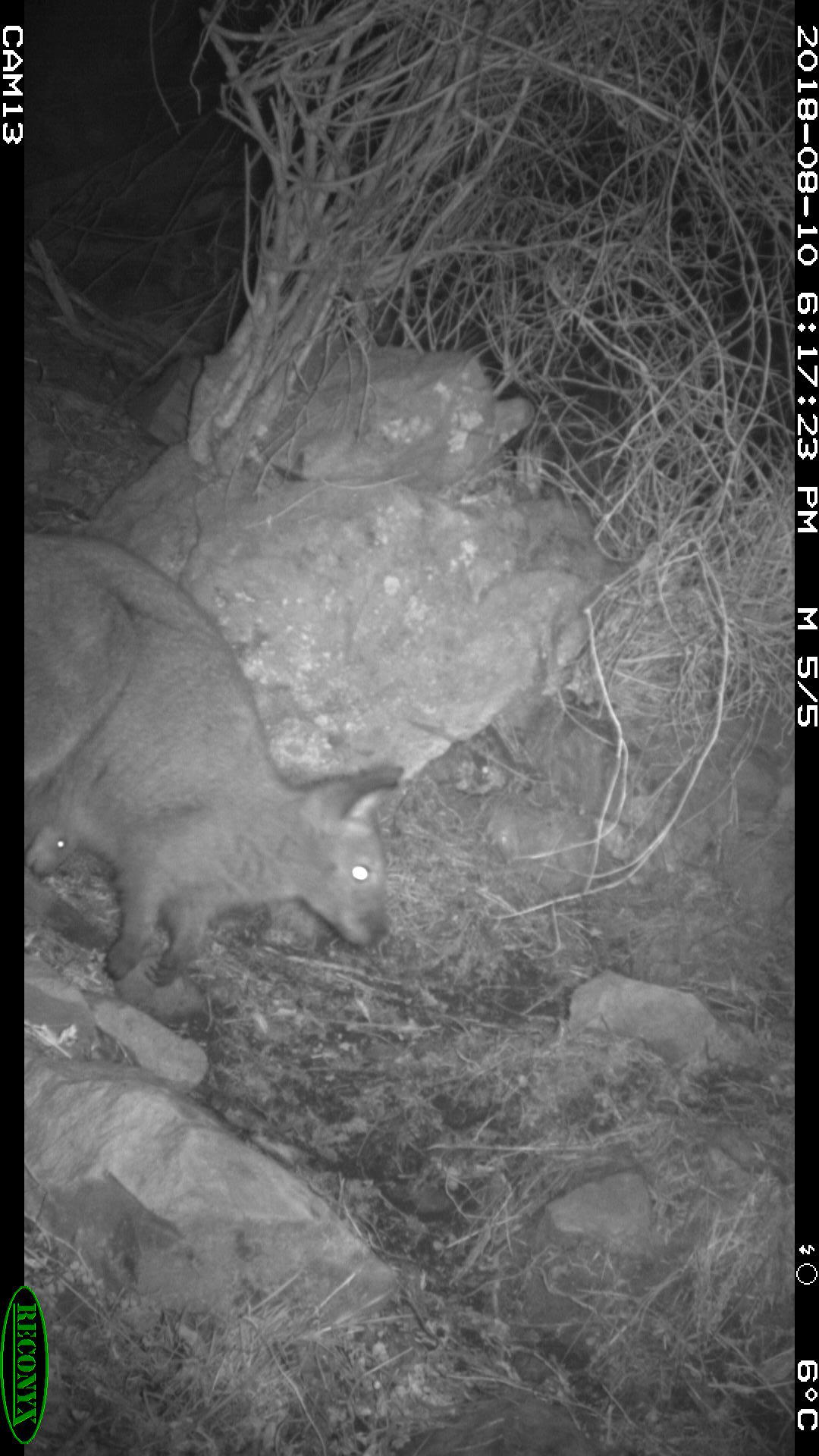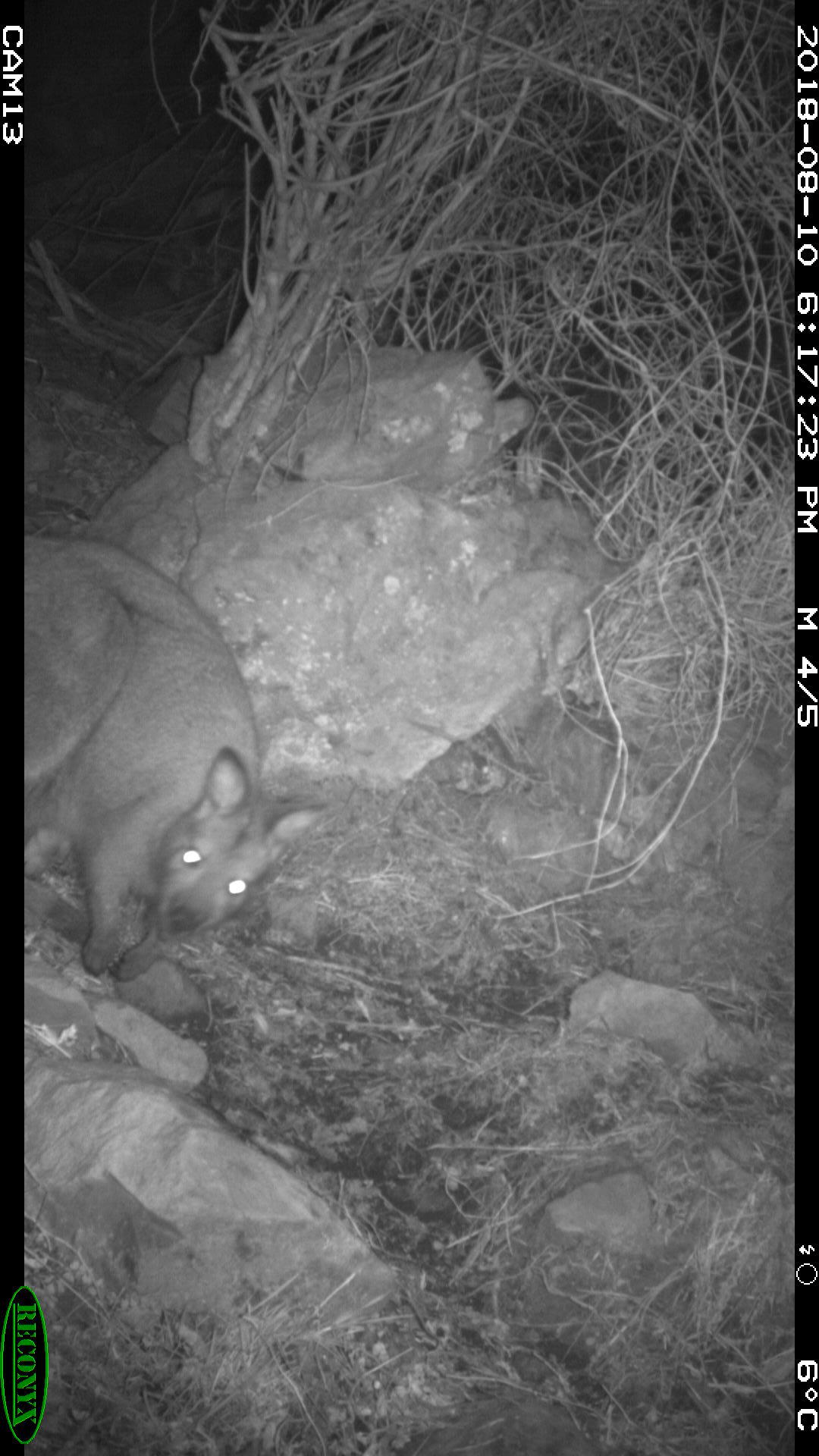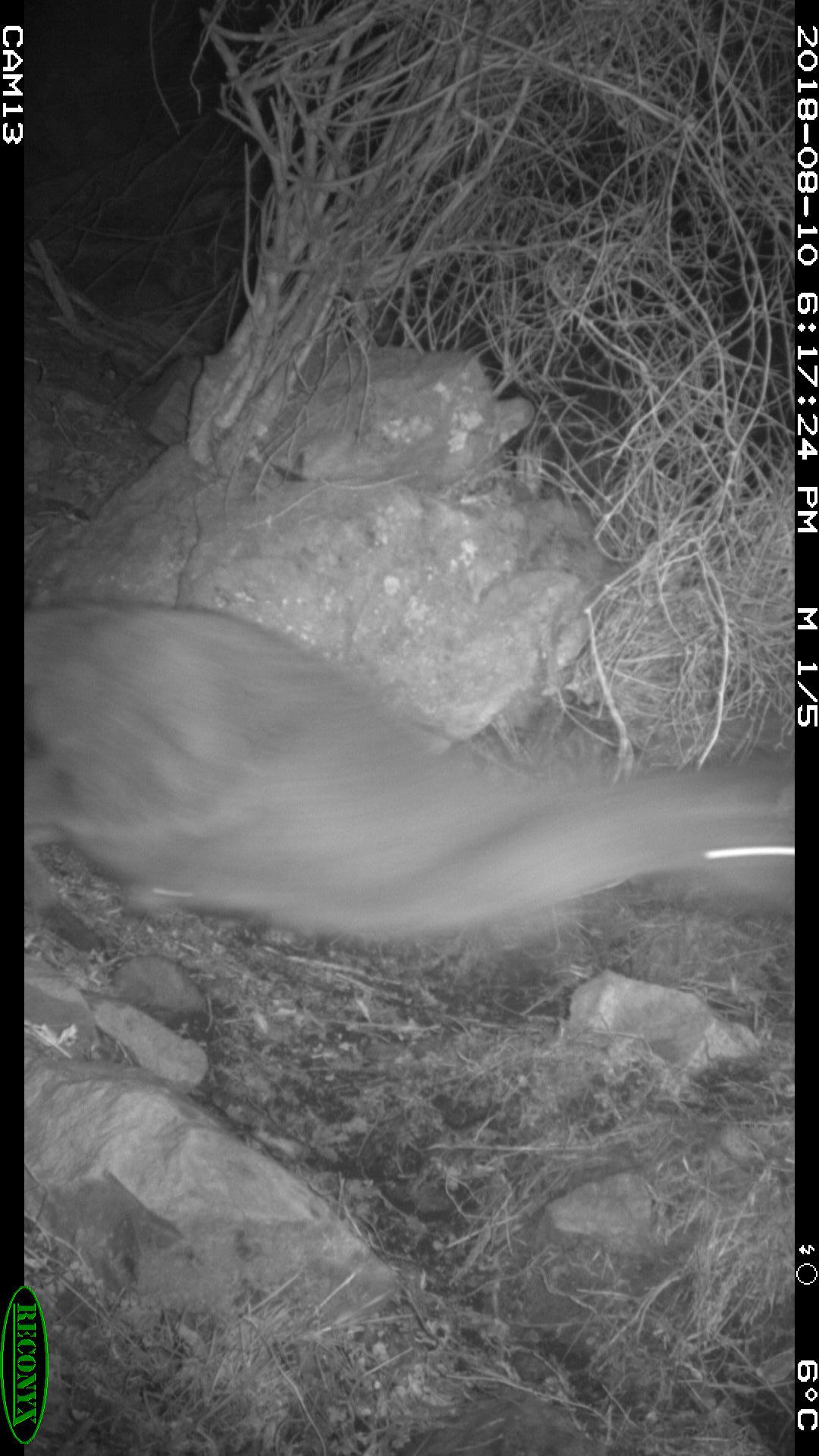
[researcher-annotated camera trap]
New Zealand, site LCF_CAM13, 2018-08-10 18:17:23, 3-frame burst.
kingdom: Animalia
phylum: Chordata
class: Mammalia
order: Diprotodontia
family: Macropodidae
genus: Notamacropus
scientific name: Notamacropus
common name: wallaby